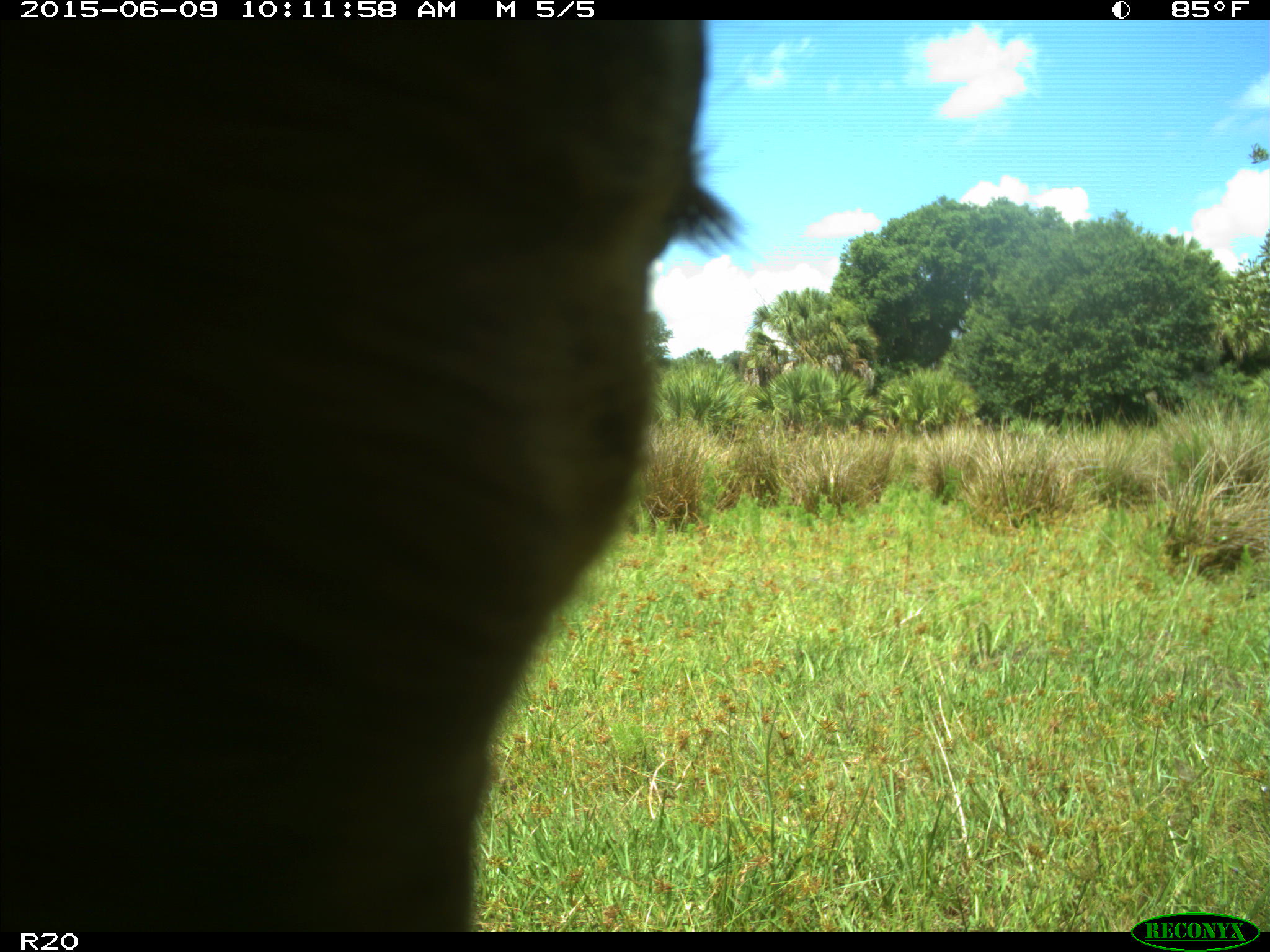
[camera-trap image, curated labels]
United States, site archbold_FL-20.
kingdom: Animalia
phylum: Chordata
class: Mammalia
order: Artiodactyla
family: Bovidae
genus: Bos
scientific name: Bos taurus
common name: domestic cow